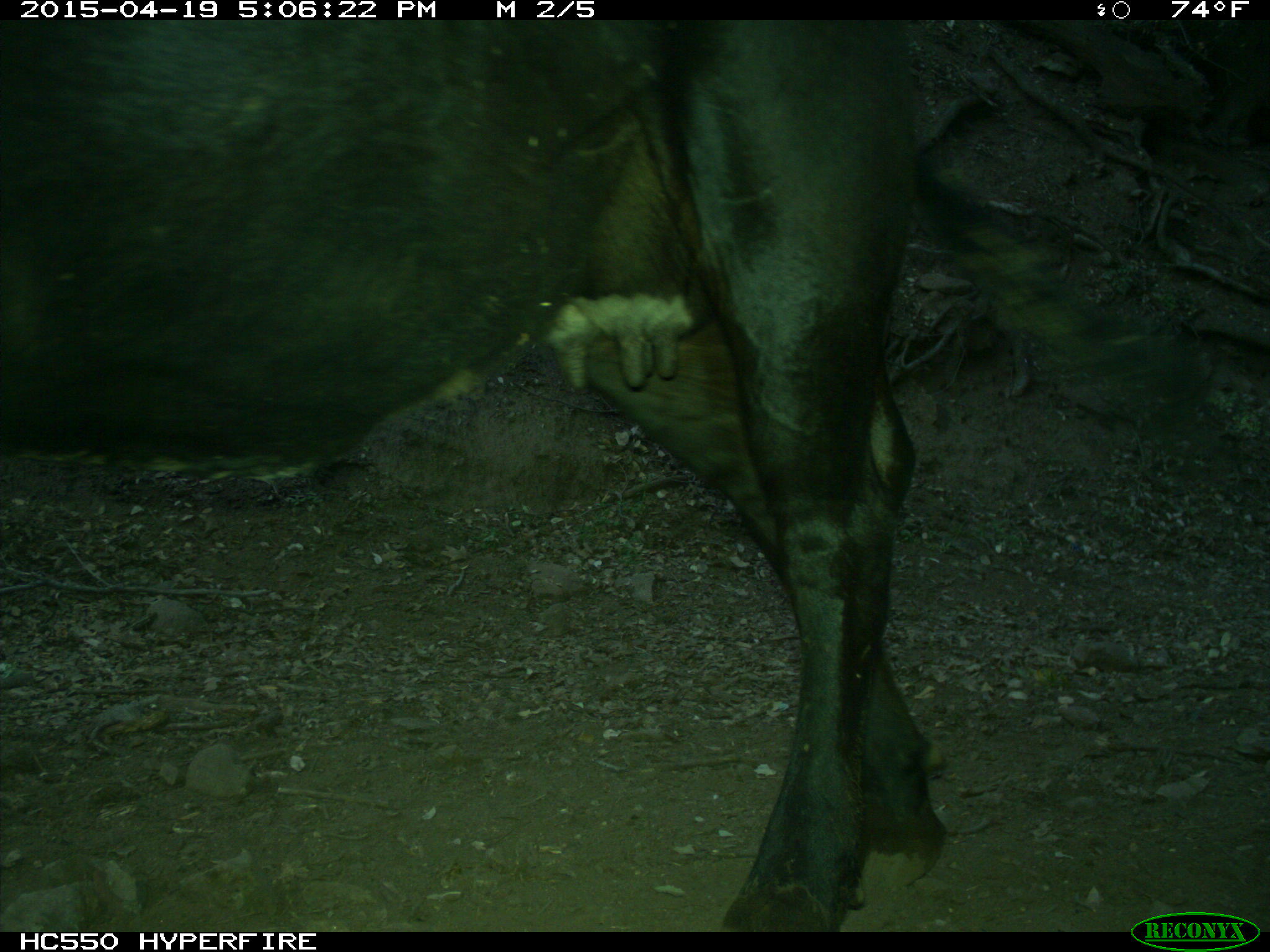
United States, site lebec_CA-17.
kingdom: Animalia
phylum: Chordata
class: Mammalia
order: Artiodactyla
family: Bovidae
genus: Bos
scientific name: Bos taurus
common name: domestic cow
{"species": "Bos taurus (domestic cow)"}